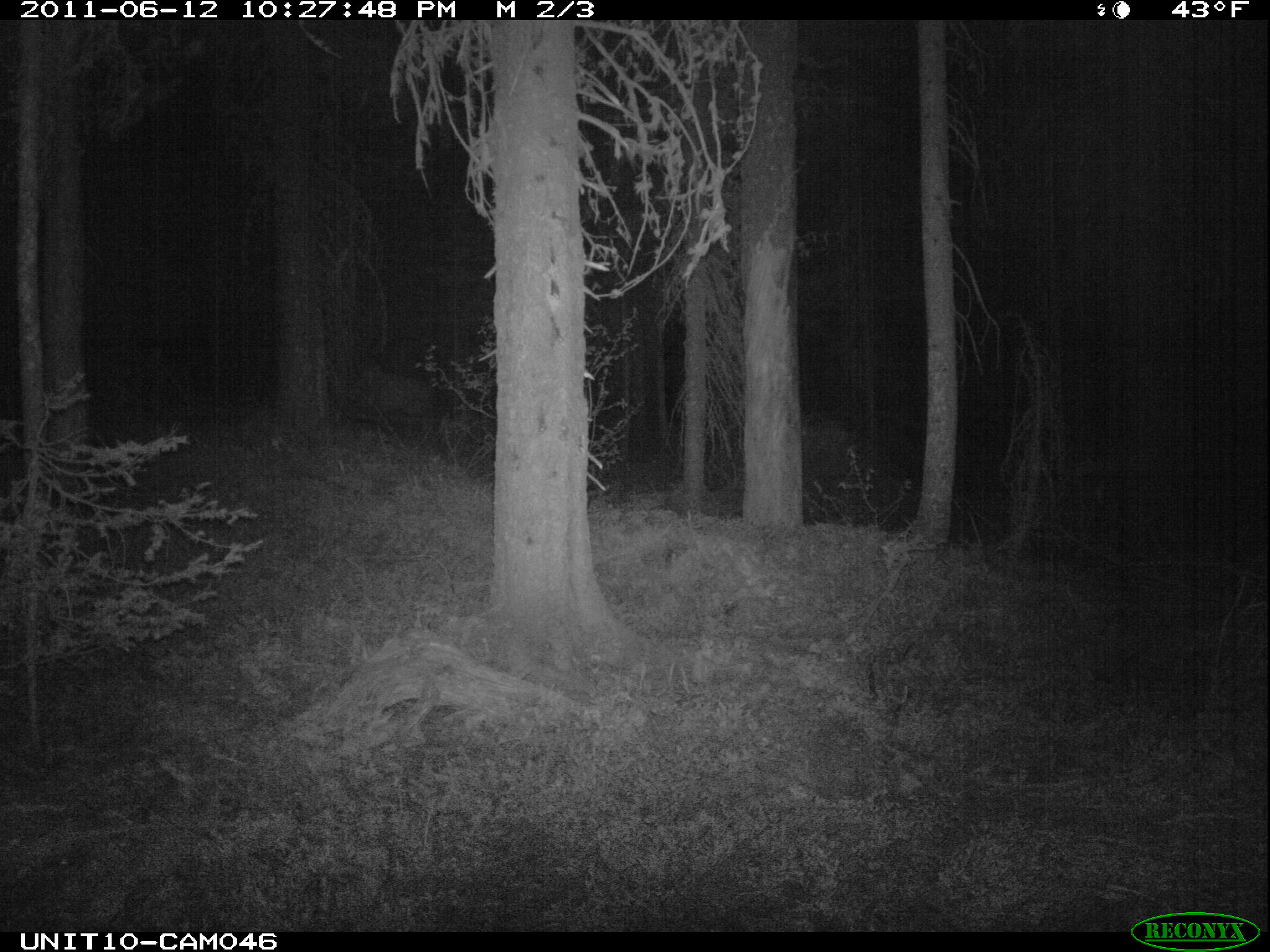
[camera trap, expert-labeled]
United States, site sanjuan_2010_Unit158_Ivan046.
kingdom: Animalia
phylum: Chordata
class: Mammalia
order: Artiodactyla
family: Cervidae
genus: Cervus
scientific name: Cervus elaphus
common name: red deer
Cervus elaphus (red deer).